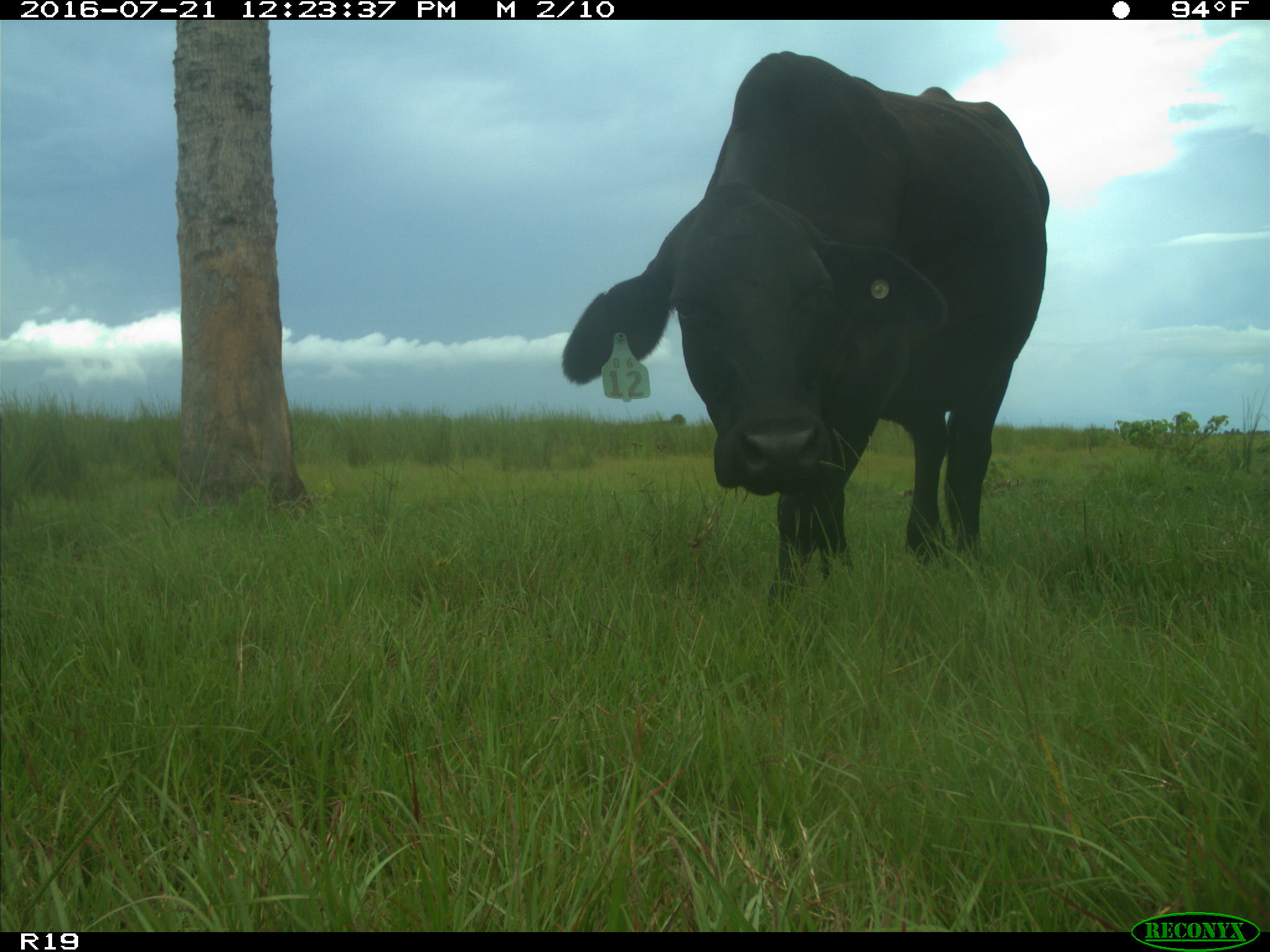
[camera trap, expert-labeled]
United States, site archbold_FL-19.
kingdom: Animalia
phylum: Chordata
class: Mammalia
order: Artiodactyla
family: Bovidae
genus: Bos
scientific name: Bos taurus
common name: domestic cow